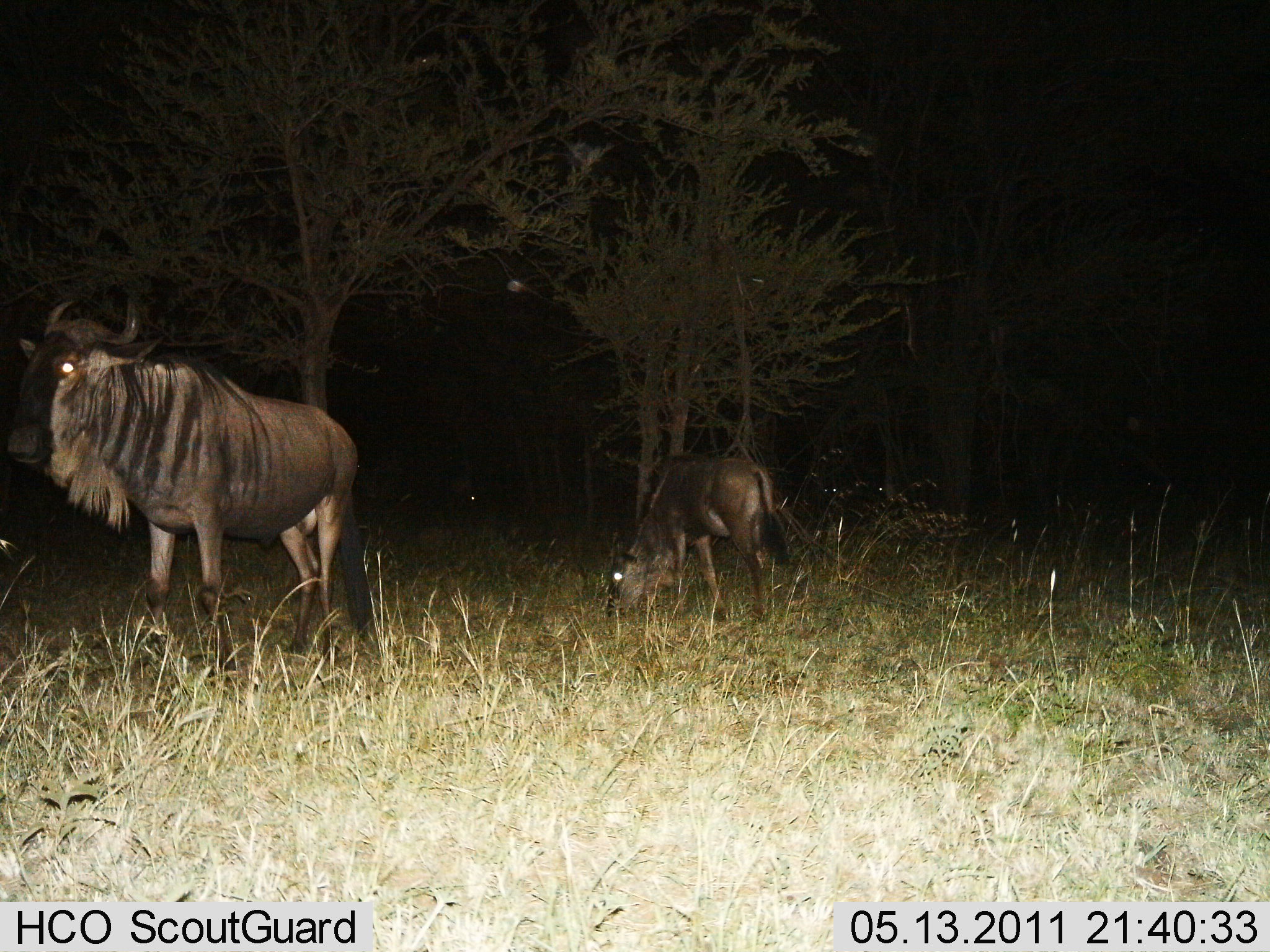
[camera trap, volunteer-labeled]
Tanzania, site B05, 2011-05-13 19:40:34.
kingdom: Animalia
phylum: Chordata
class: Mammalia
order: Artiodactyla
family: Bovidae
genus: Connochaetes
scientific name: Connochaetes taurinus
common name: blue wildebeest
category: wildebeest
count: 2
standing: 100%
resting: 0%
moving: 0%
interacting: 0%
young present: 31%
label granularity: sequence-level